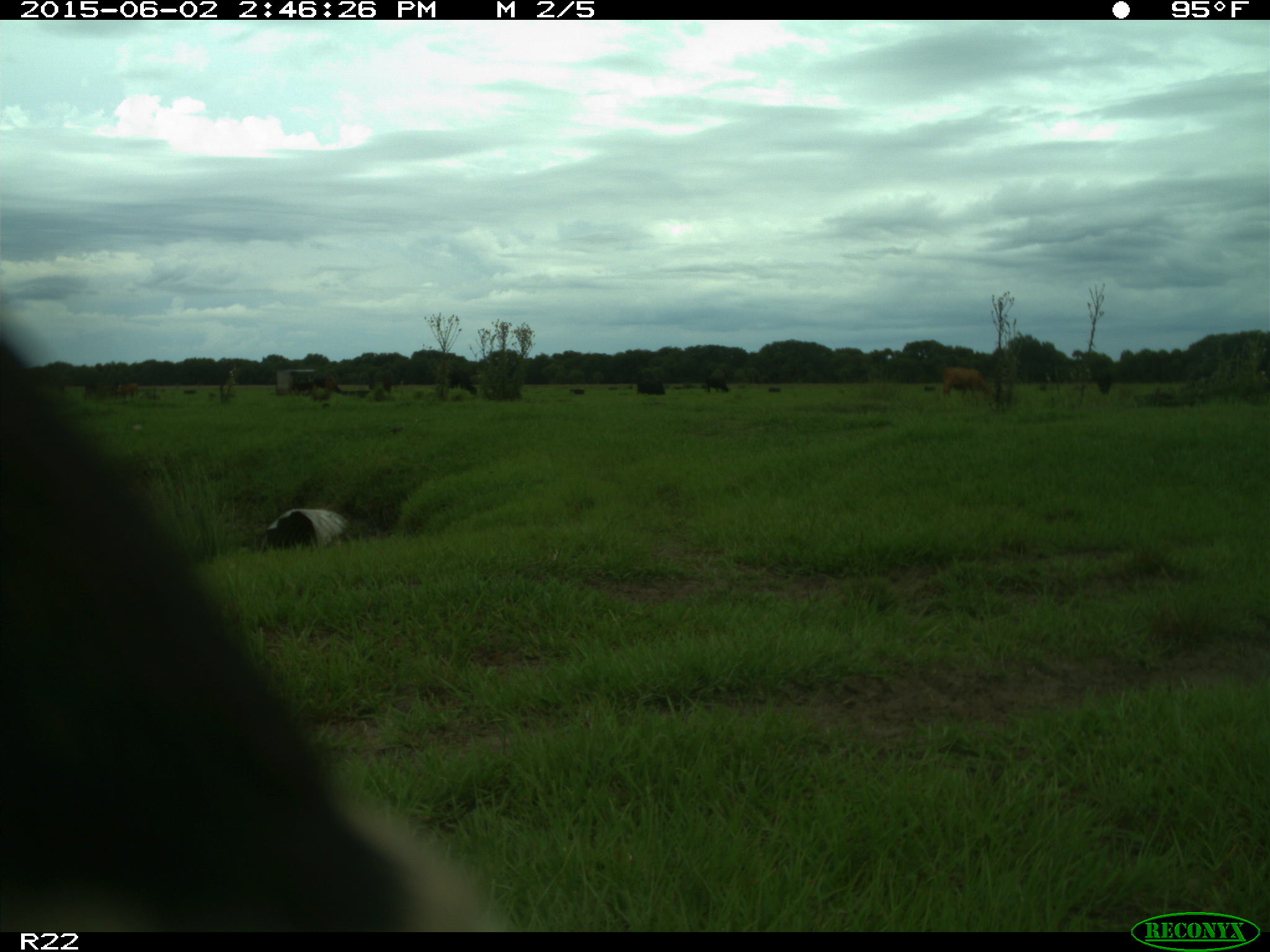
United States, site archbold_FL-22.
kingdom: Animalia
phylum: Chordata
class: Mammalia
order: Artiodactyla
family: Bovidae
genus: Bos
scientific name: Bos taurus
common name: domestic cow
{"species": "Bos taurus (domestic cow)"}